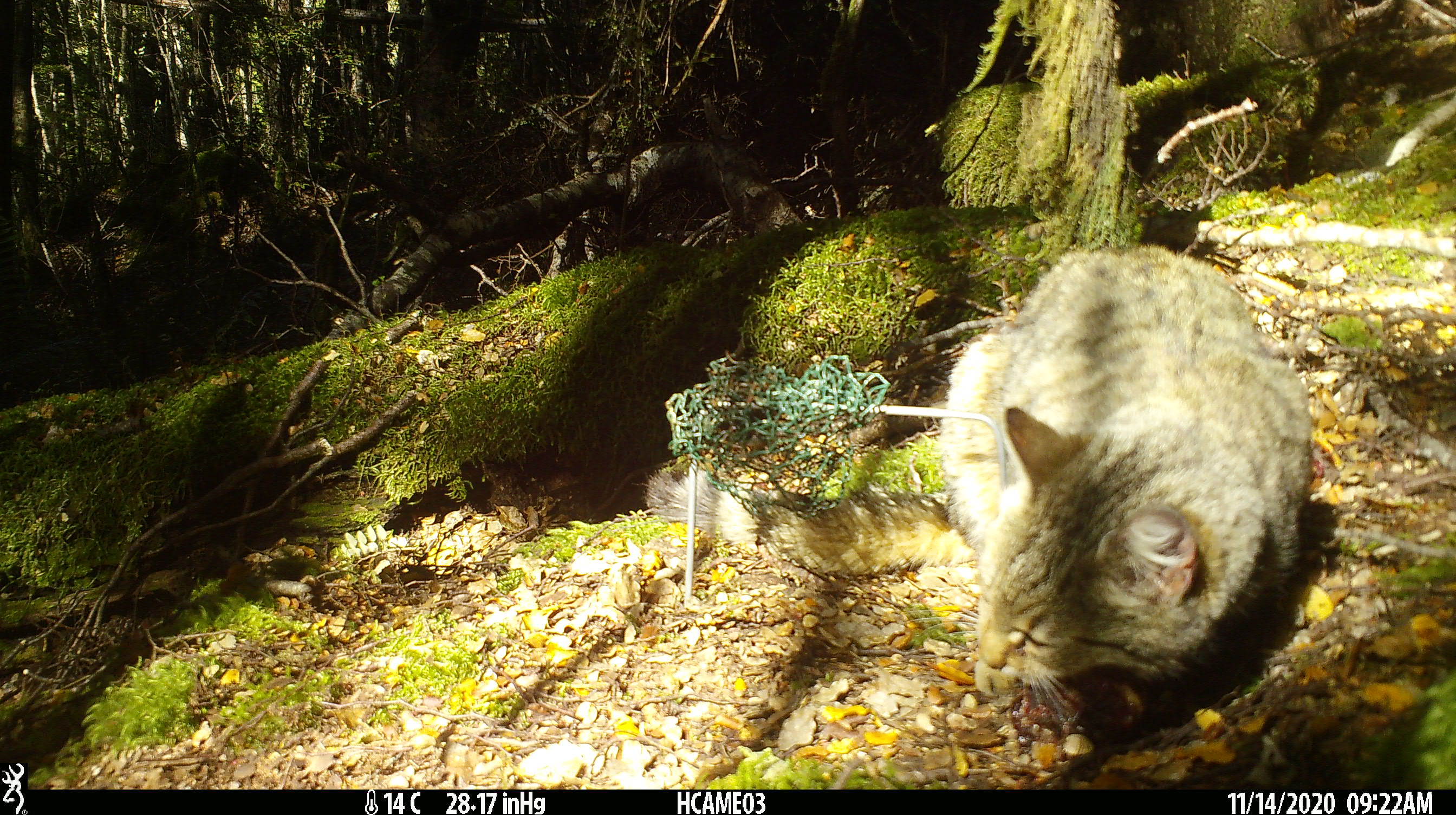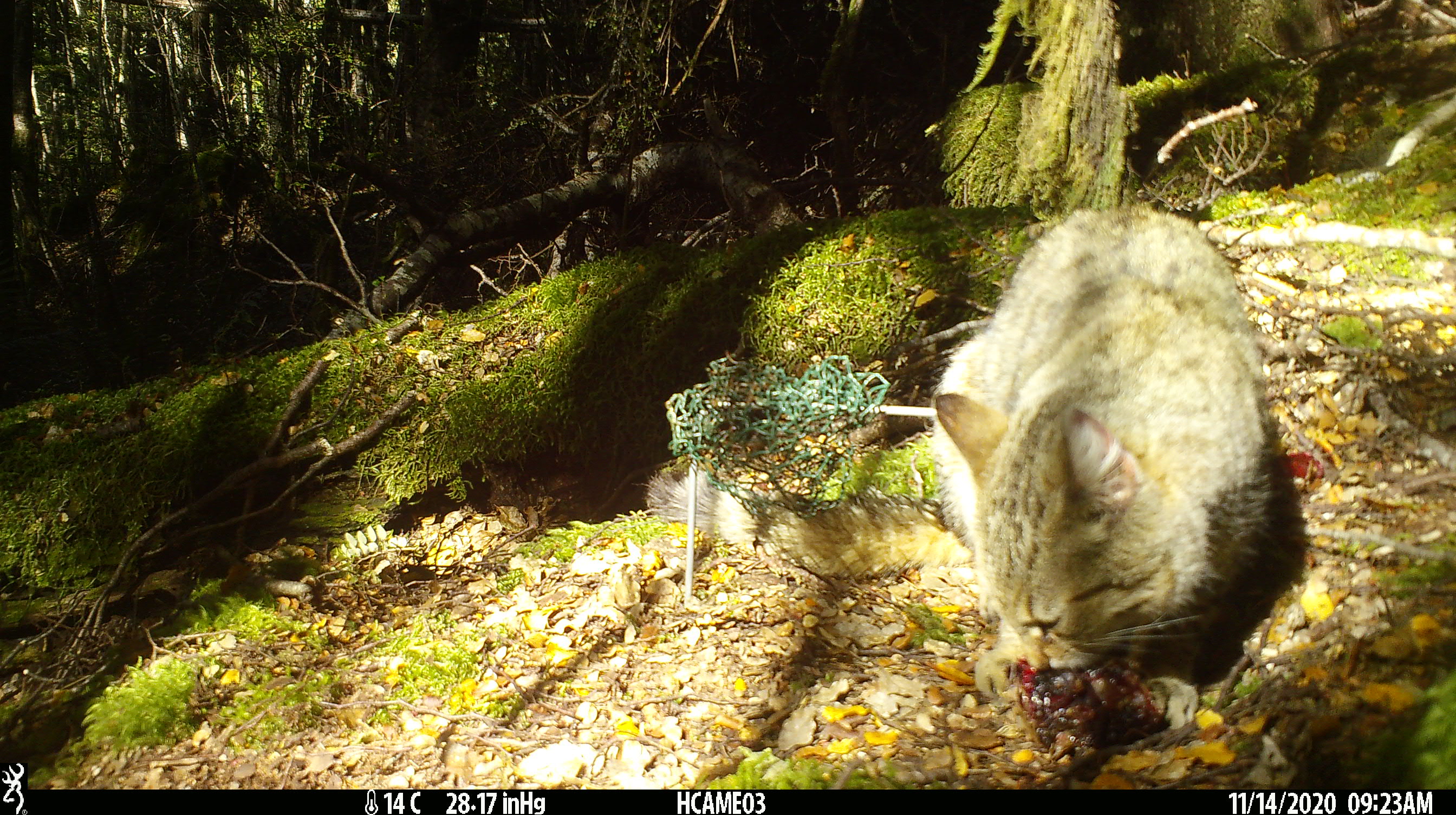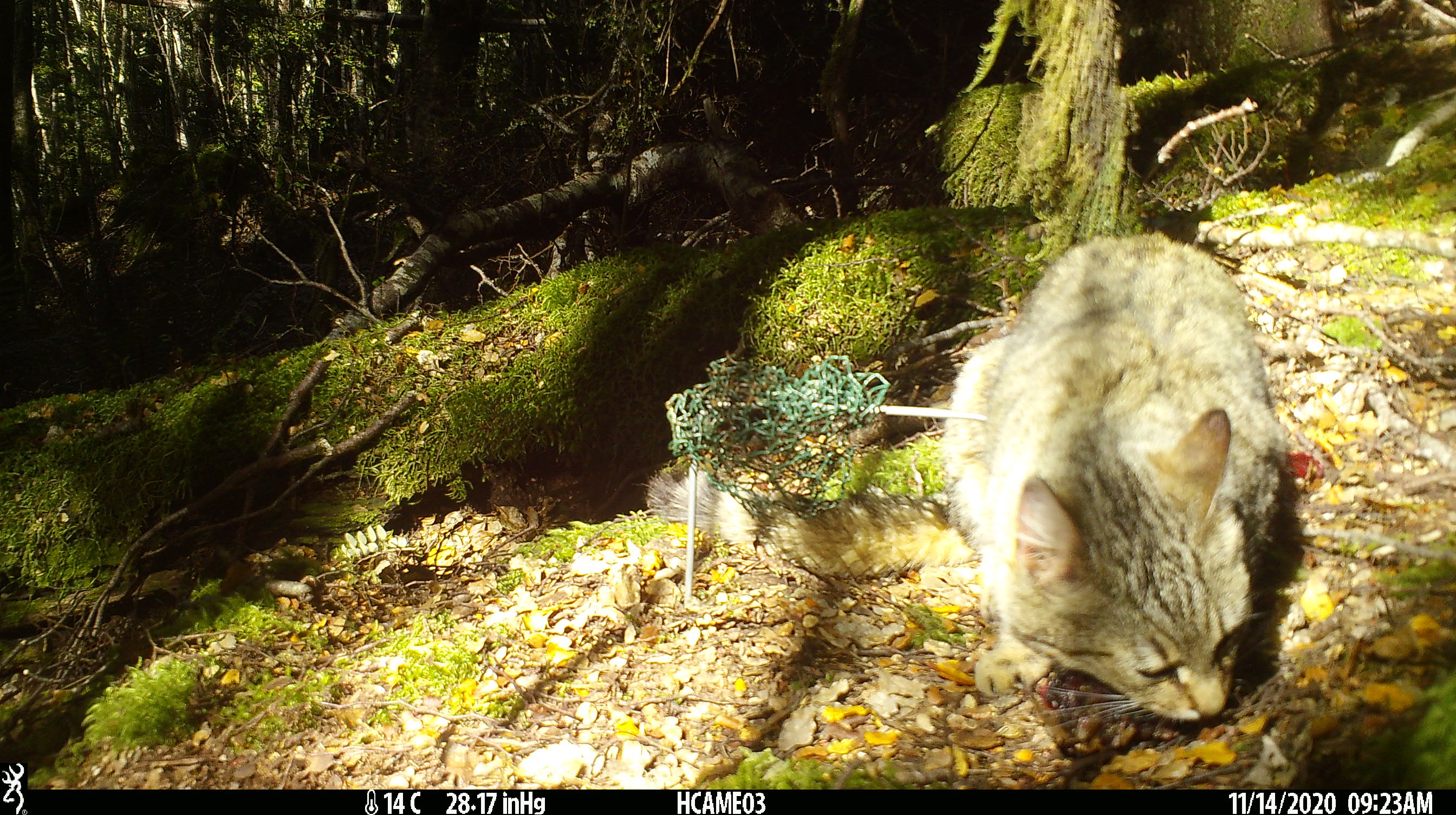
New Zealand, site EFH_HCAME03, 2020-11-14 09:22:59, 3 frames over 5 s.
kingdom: Animalia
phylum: Chordata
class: Mammalia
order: Carnivora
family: Felidae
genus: Felis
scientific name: Felis catus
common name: domestic cat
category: cat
Cat (domestic cat) (Felis catus).